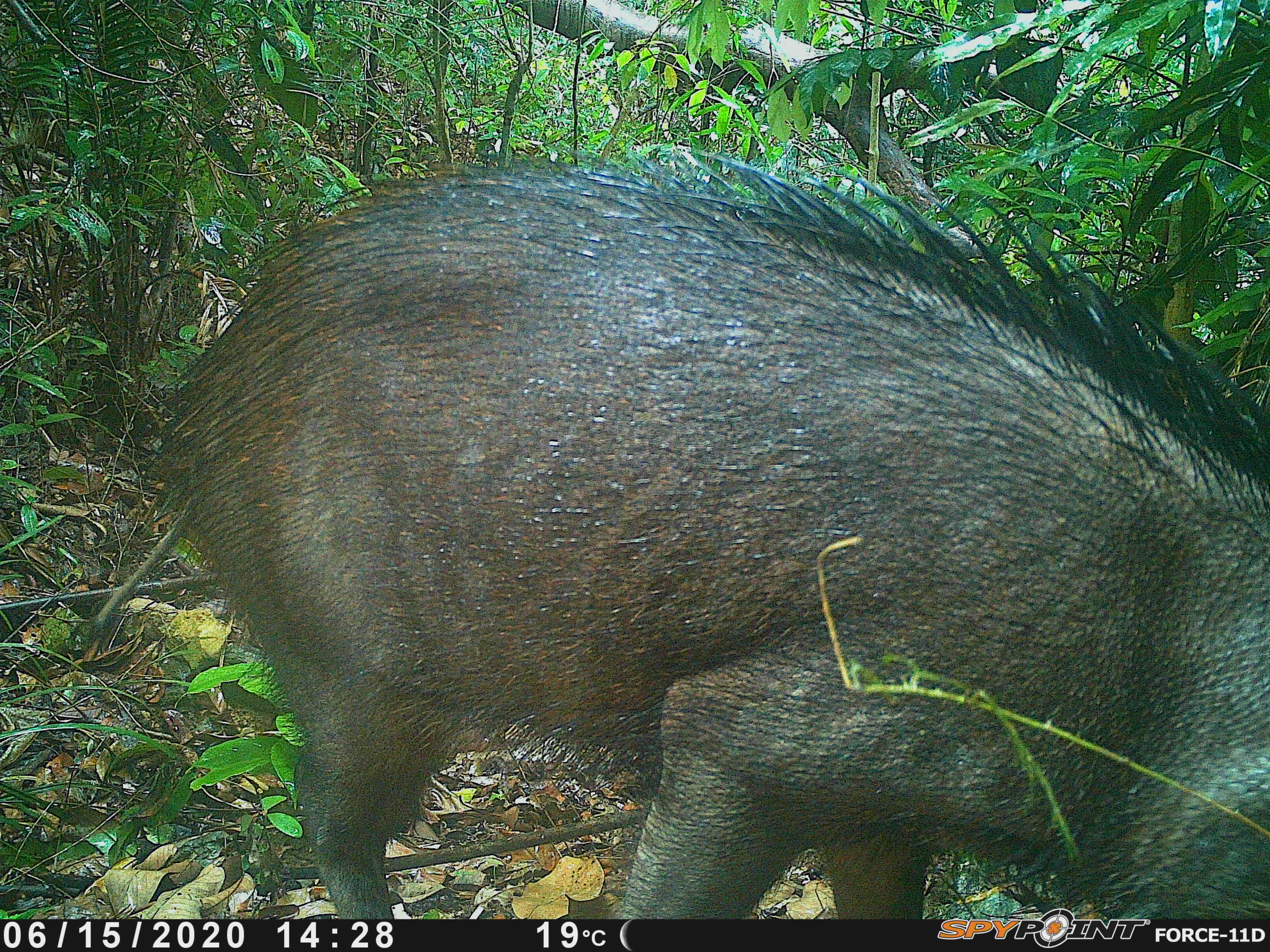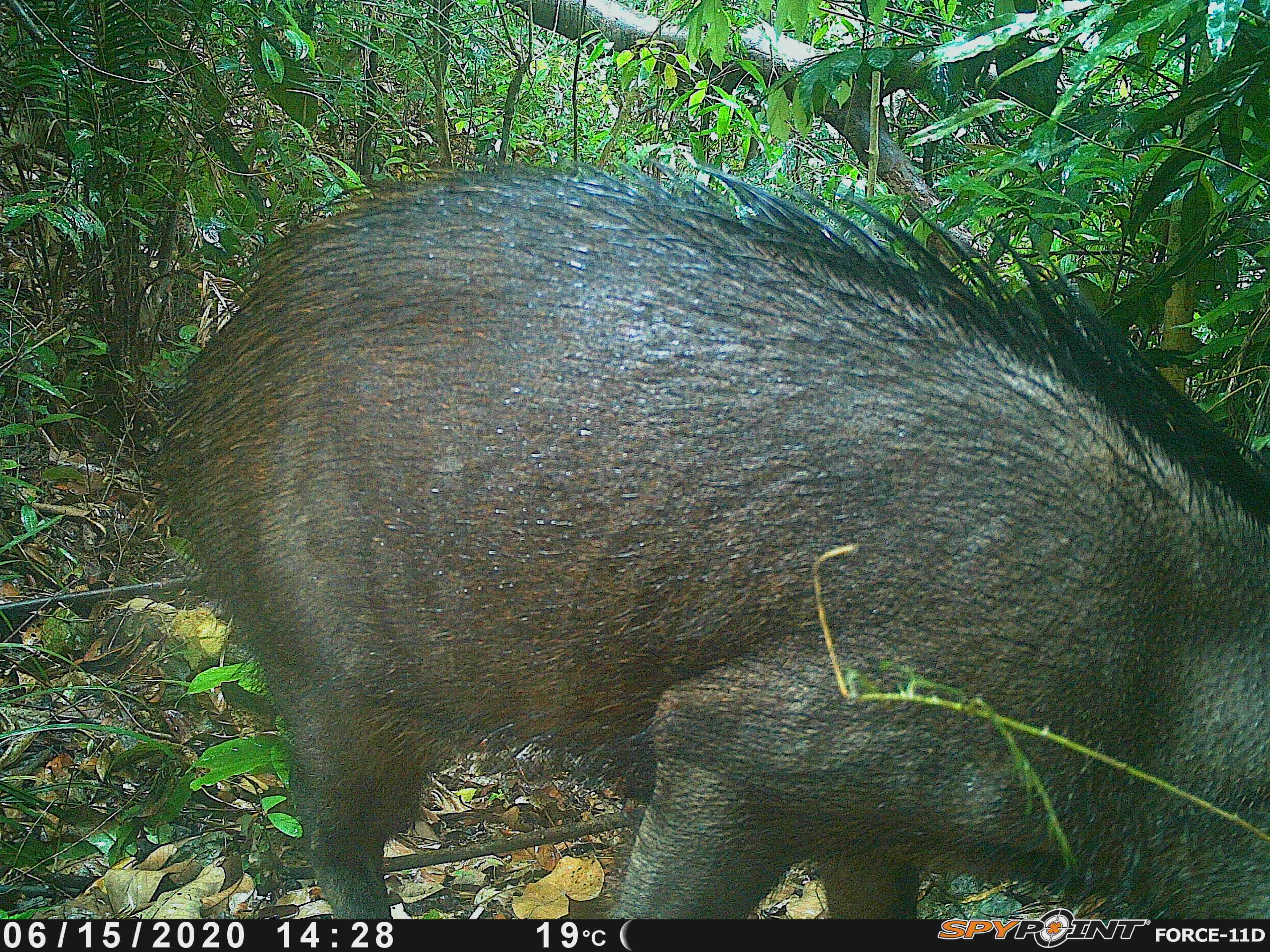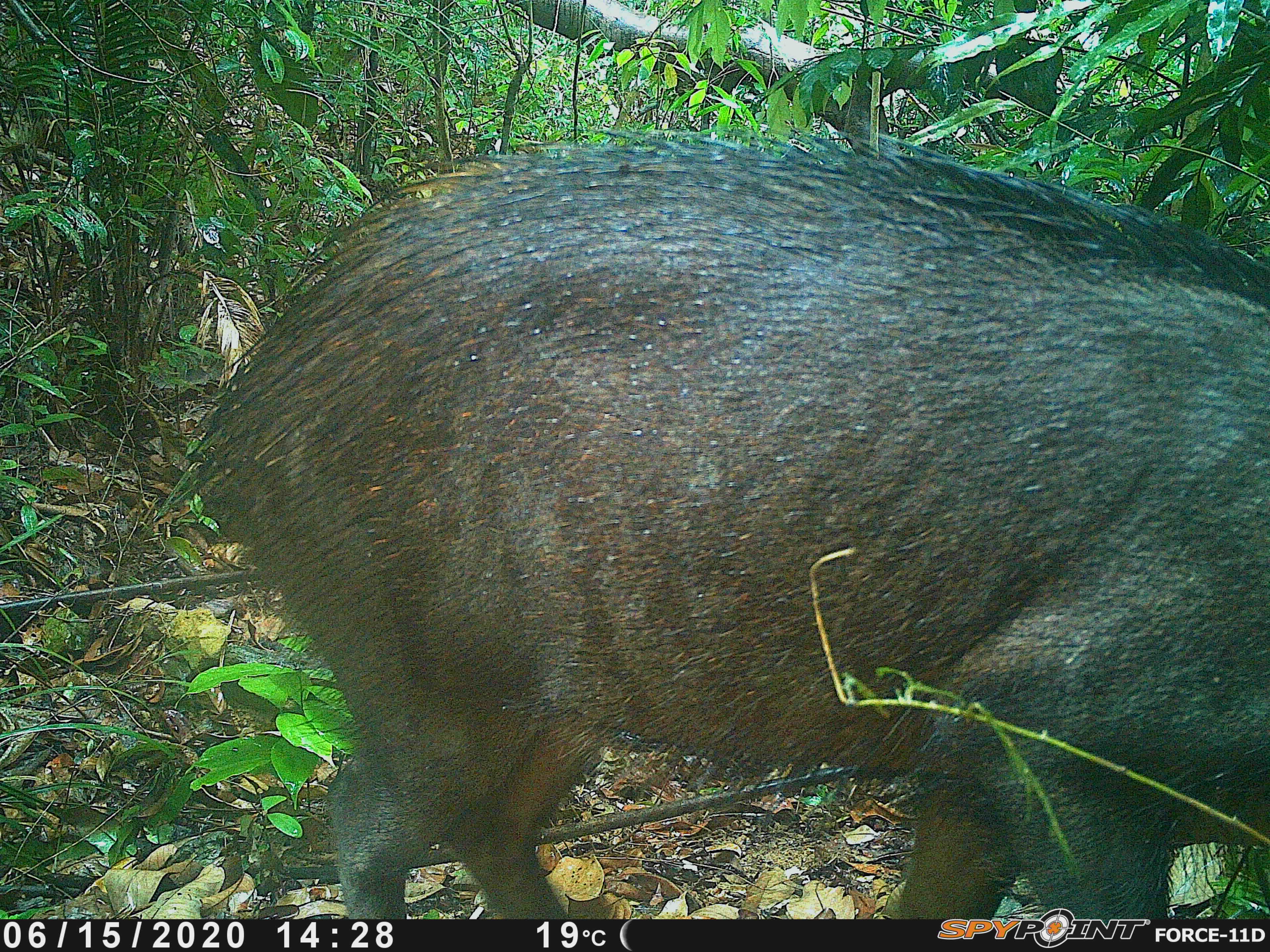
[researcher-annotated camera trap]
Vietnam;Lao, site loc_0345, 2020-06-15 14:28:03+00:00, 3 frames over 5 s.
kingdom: Animalia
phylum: Chordata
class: Mammalia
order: Artiodactyla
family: Suidae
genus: Sus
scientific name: Sus scrofa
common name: eurasian wild pig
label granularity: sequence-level